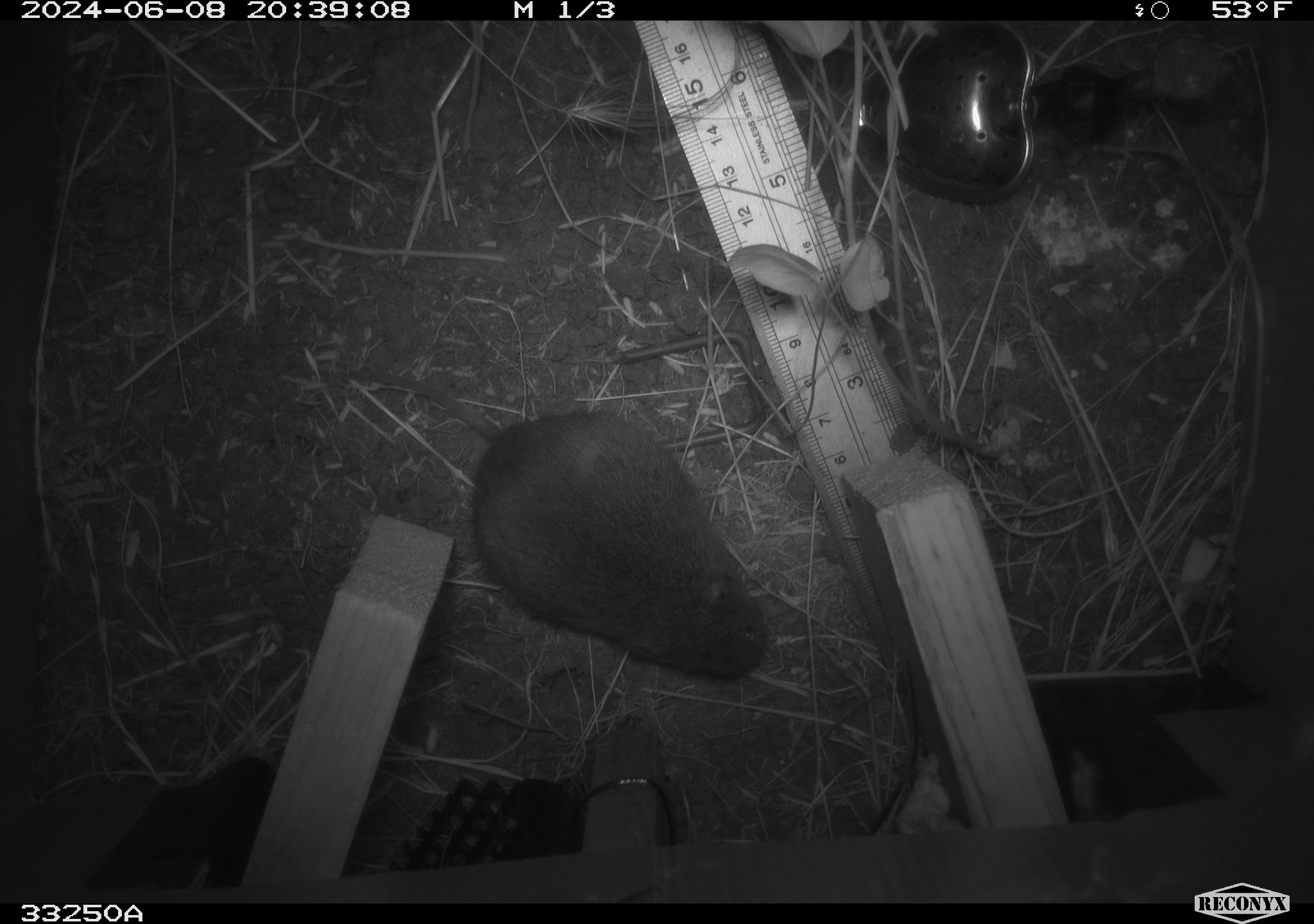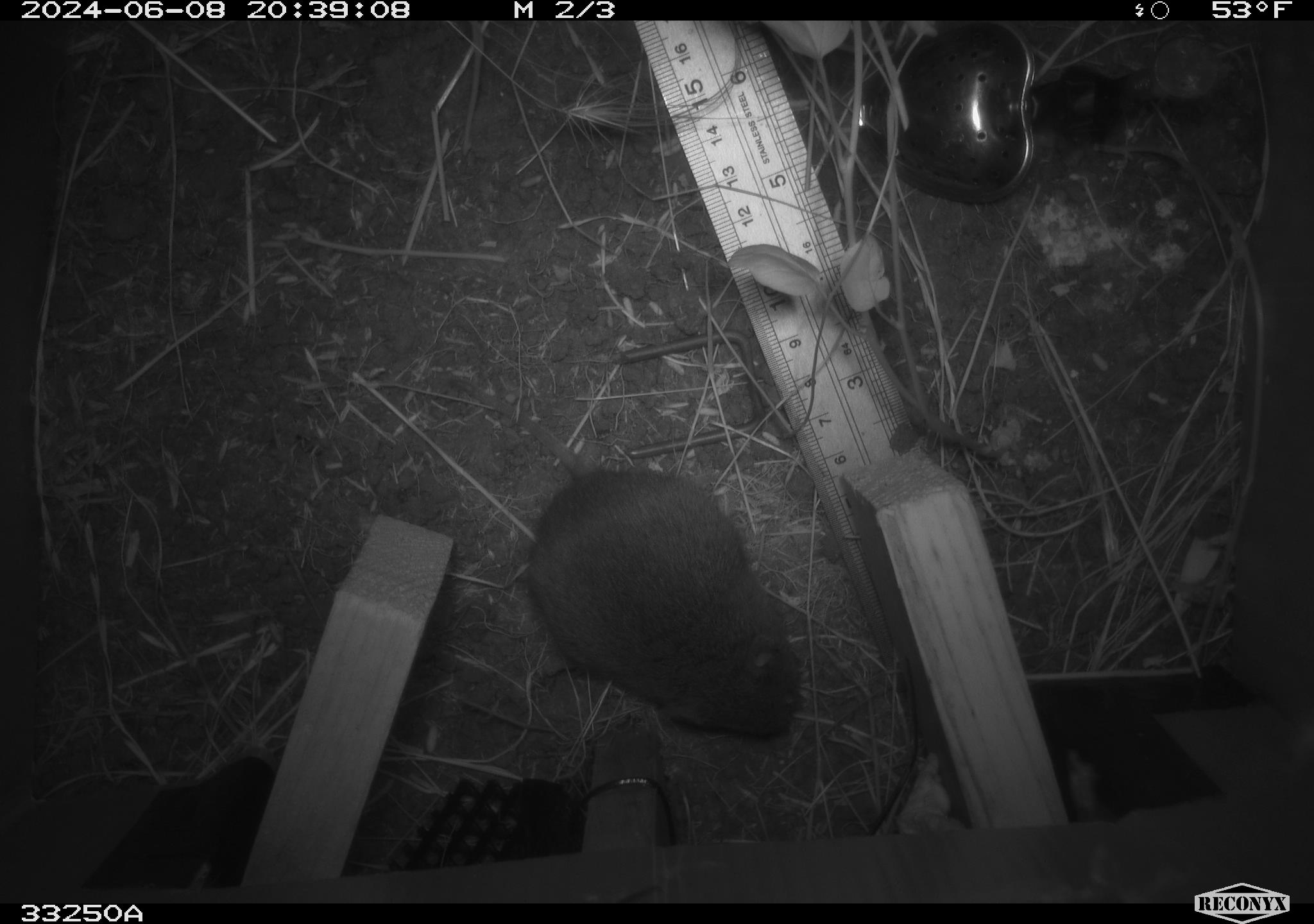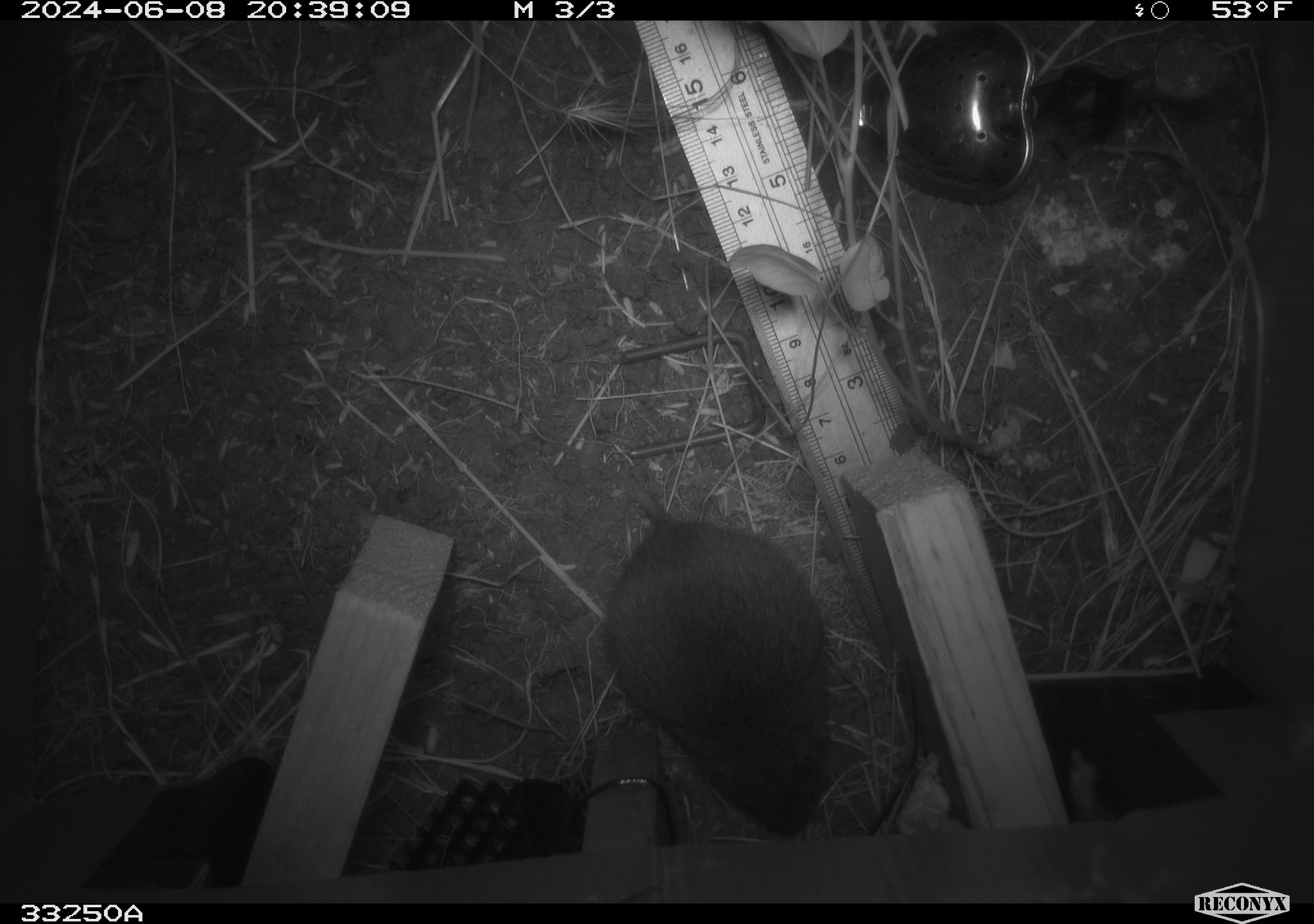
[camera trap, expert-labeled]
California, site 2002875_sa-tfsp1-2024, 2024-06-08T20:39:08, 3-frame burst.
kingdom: Animalia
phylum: Chordata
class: Mammalia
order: Rodentia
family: Cricetidae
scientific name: Arvicolinae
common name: voles, lemmings, and muskrats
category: arvicolinae subfamily